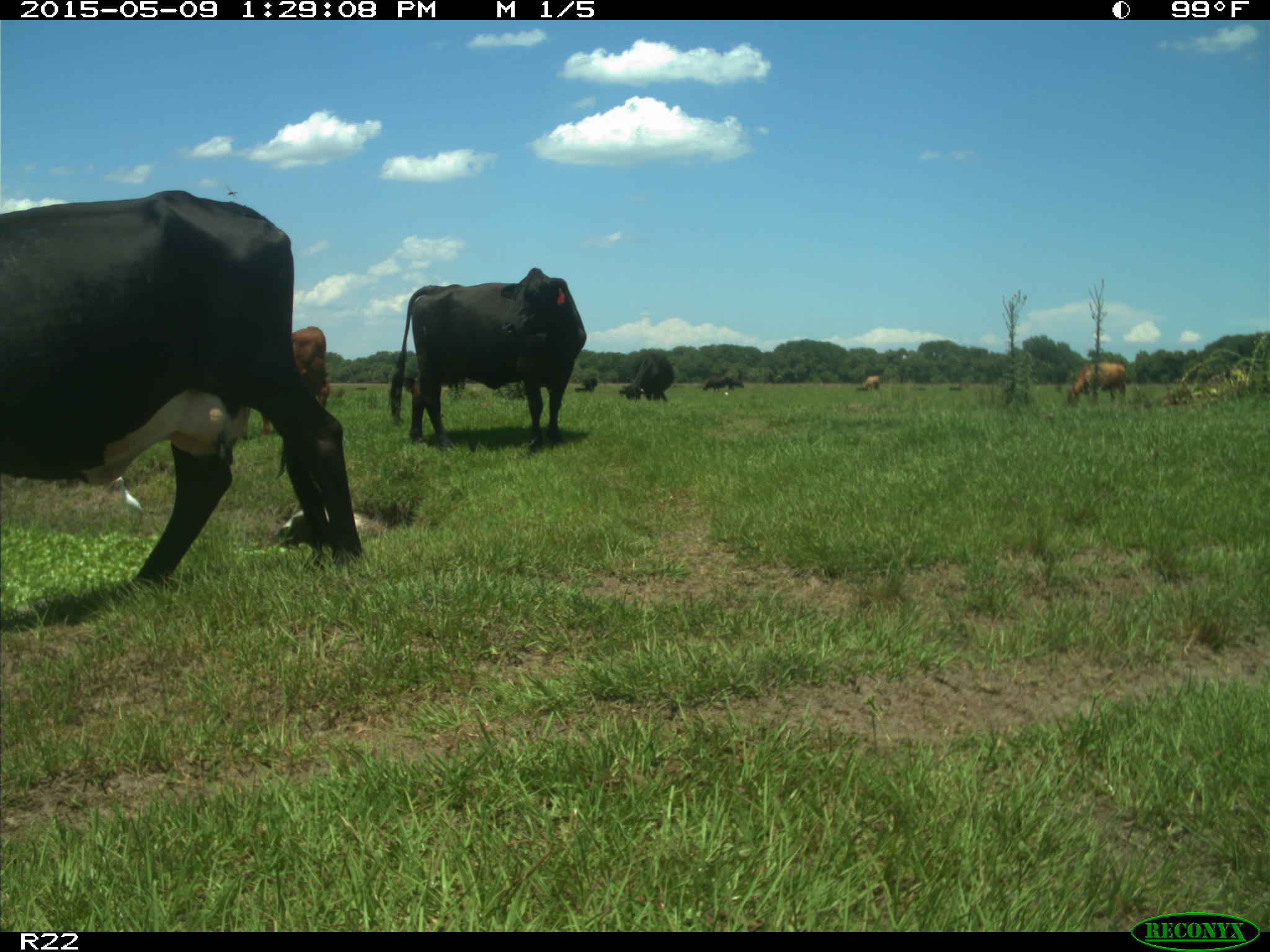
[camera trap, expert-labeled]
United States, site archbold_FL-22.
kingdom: Animalia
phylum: Chordata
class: Mammalia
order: Artiodactyla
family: Bovidae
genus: Bos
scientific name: Bos taurus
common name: domestic cow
Bos taurus (domestic cow).